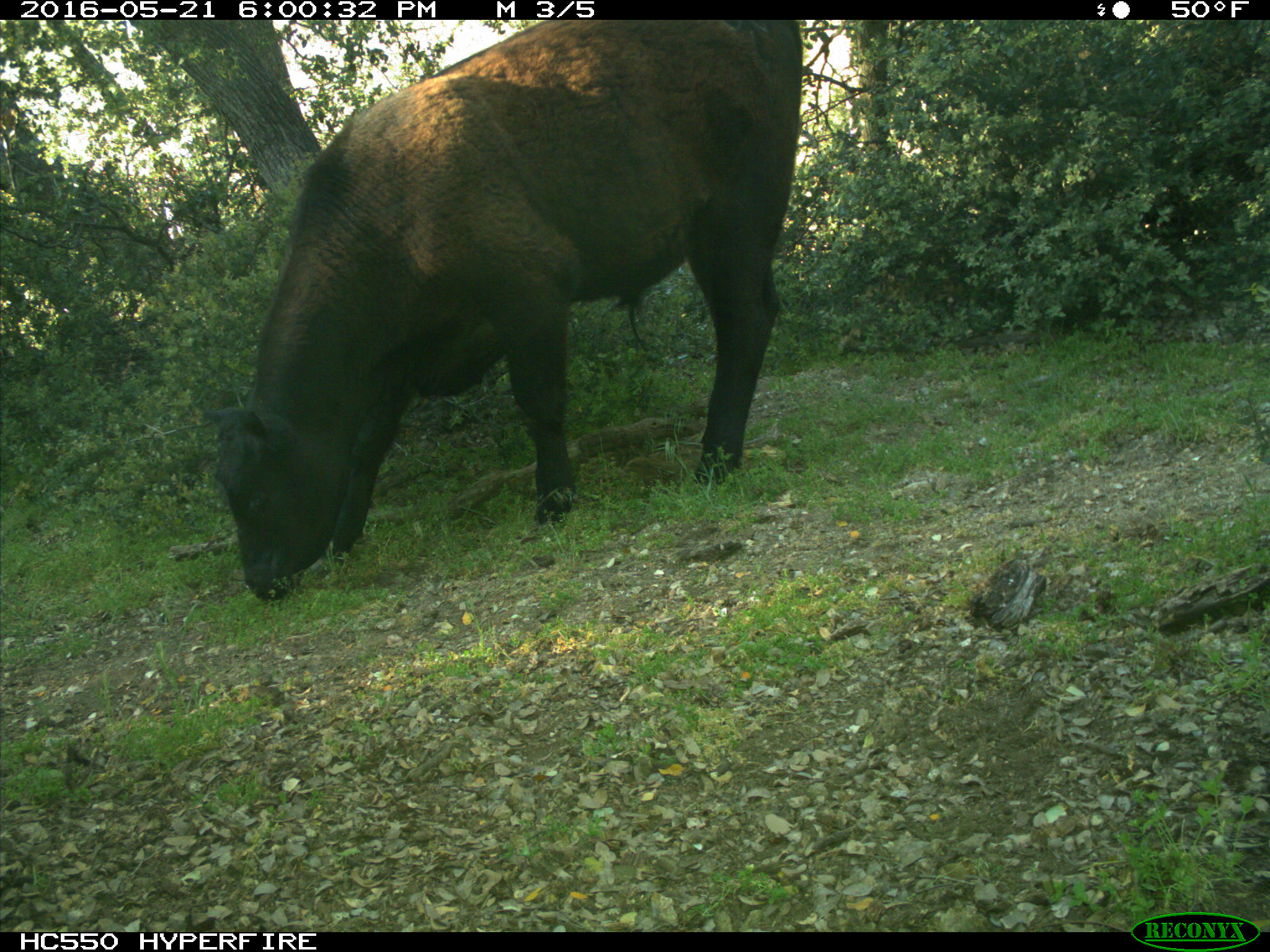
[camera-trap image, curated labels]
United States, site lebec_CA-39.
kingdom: Animalia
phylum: Chordata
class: Mammalia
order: Artiodactyla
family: Bovidae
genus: Bos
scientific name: Bos taurus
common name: domestic cow